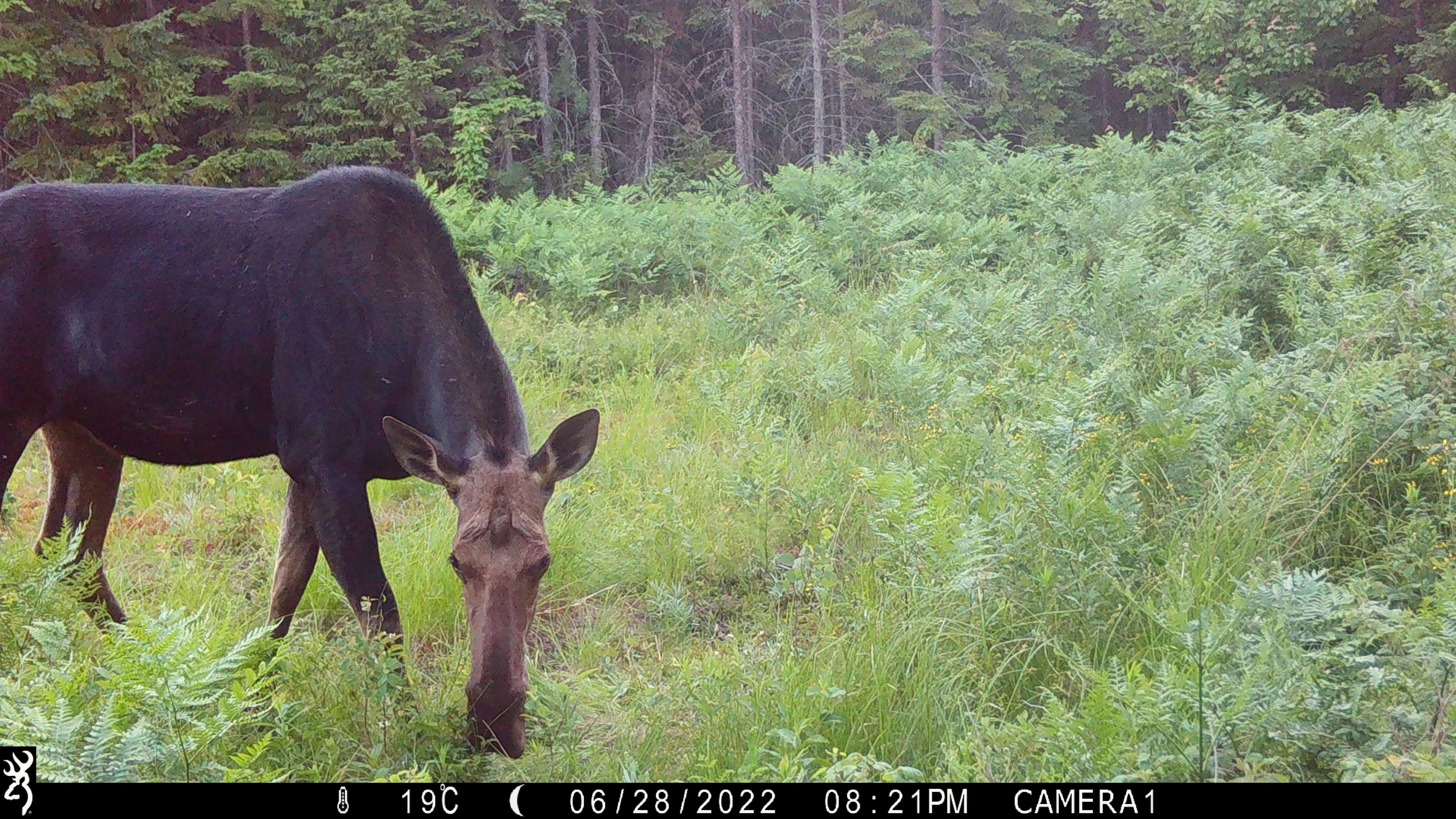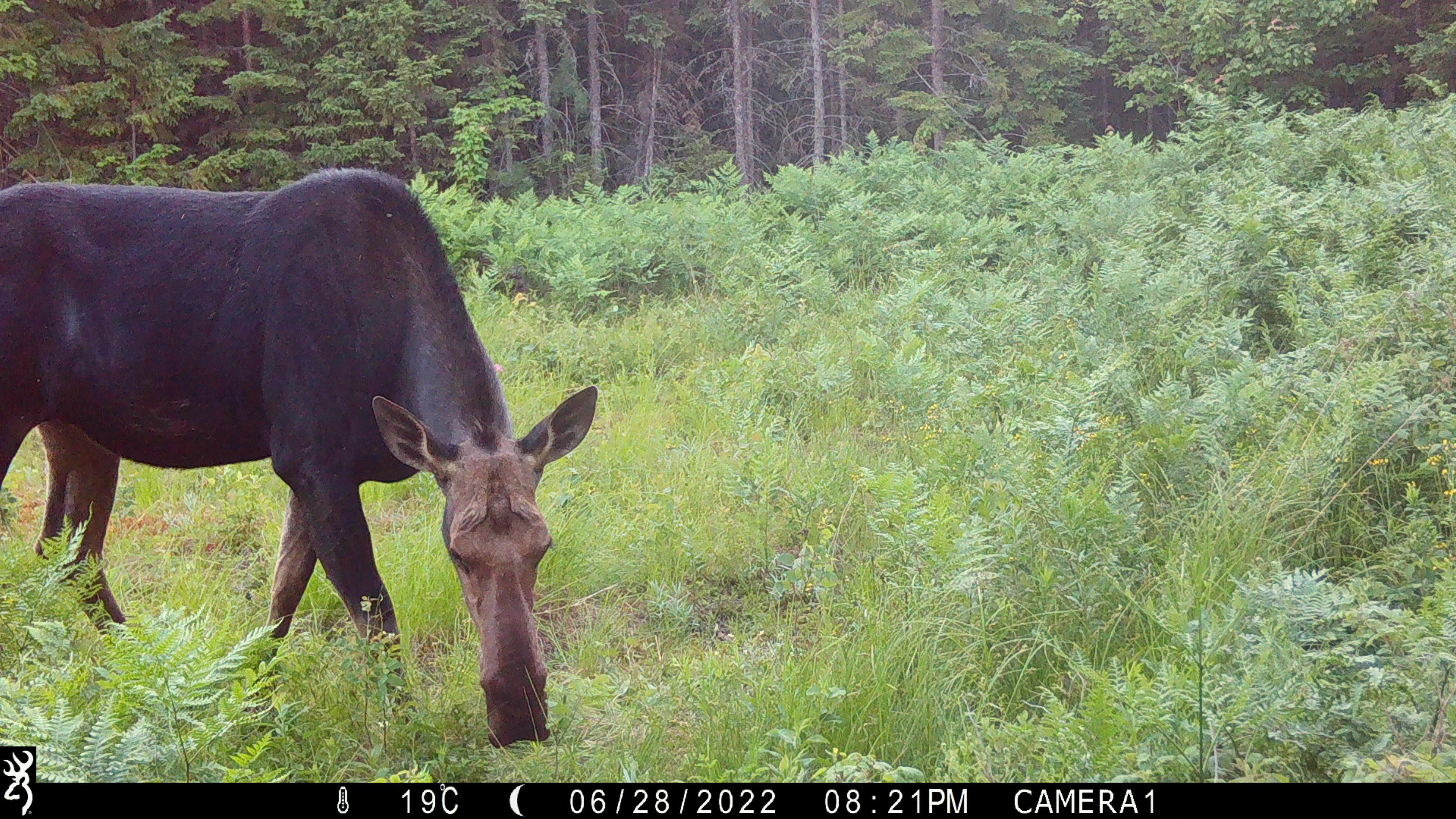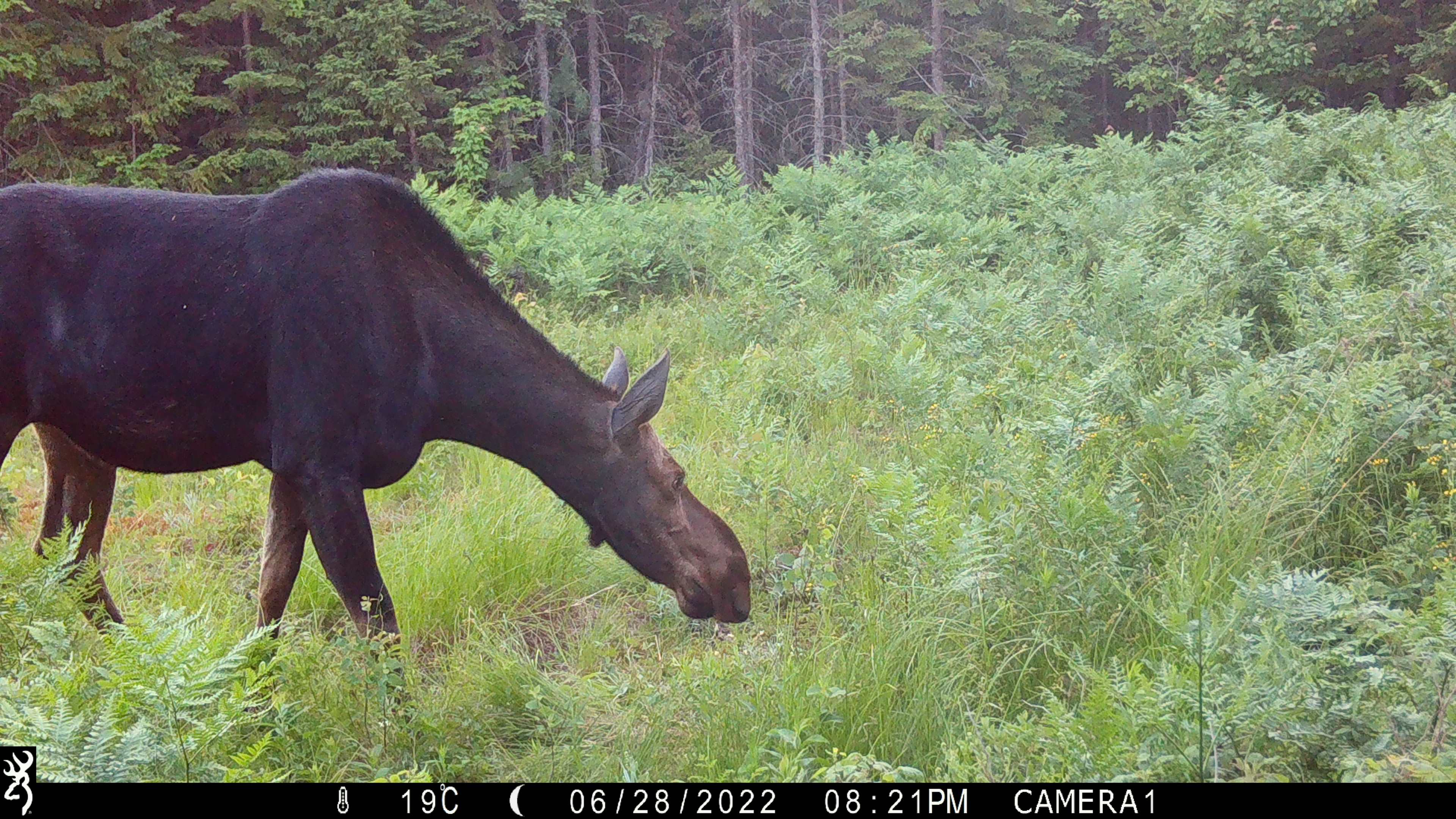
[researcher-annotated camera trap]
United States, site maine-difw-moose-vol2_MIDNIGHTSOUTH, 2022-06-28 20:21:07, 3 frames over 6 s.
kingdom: Animalia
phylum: Chordata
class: Mammalia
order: Artiodactyla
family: Cervidae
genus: Alces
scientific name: Alces alces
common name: moose